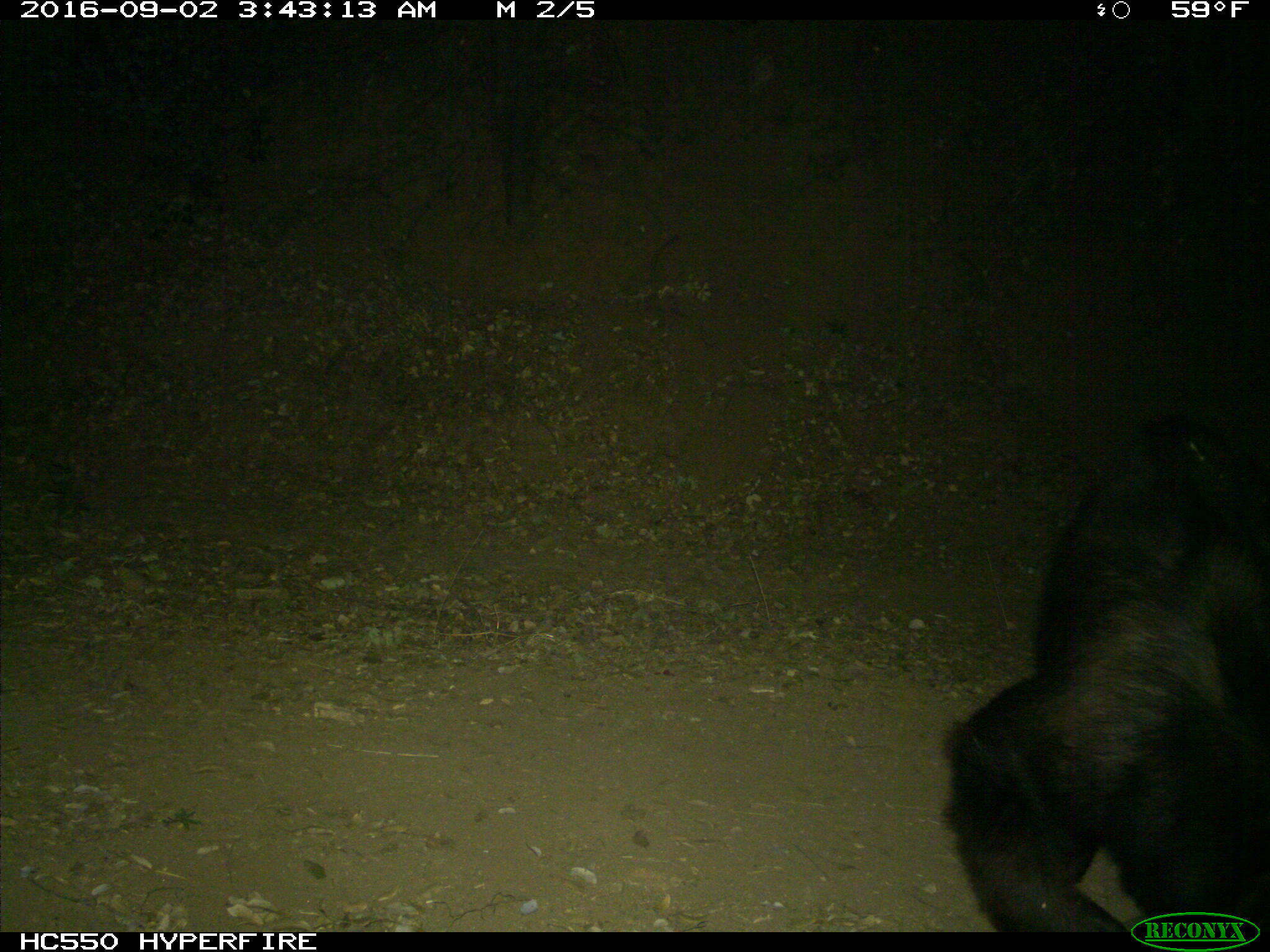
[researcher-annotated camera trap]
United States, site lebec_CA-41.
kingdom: Animalia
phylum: Chordata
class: Mammalia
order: Carnivora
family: Ursidae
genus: Ursus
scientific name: Ursus americanus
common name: american black bear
Ursus americanus (american black bear).